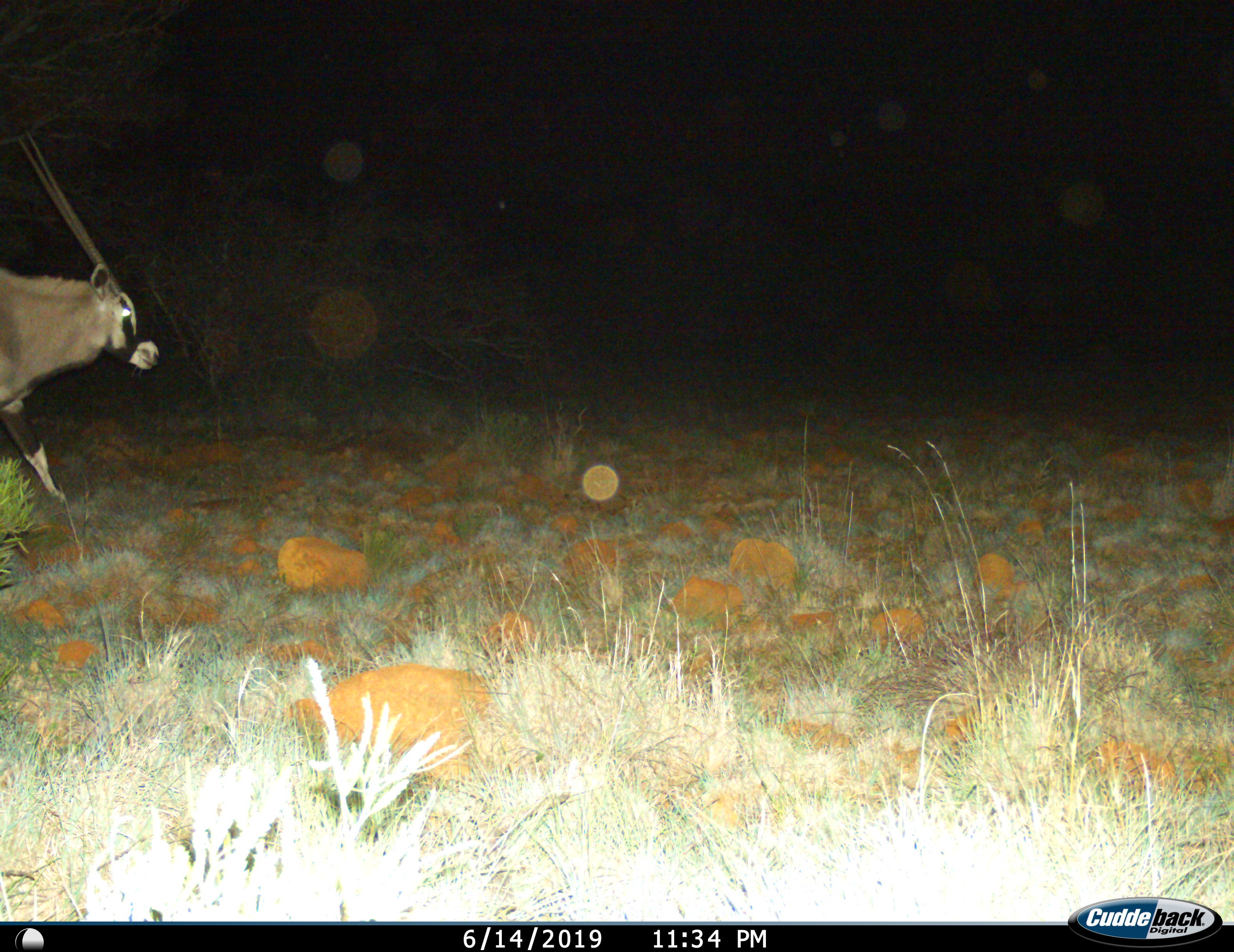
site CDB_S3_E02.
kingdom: Animalia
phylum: Chordata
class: Mammalia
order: Artiodactyla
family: Bovidae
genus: Oryx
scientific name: Oryx gazella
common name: gemsbok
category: oryx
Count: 1.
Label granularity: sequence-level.